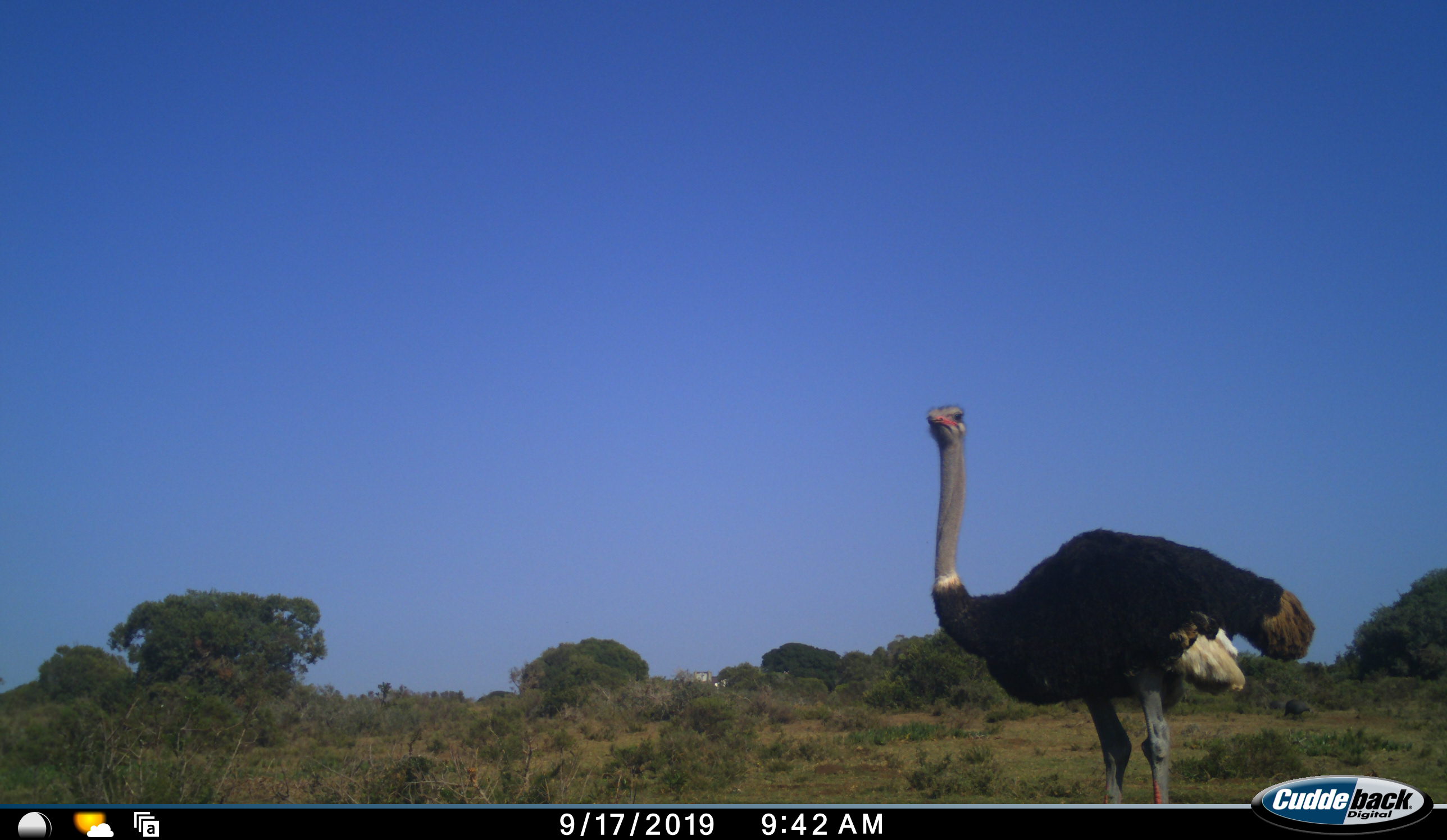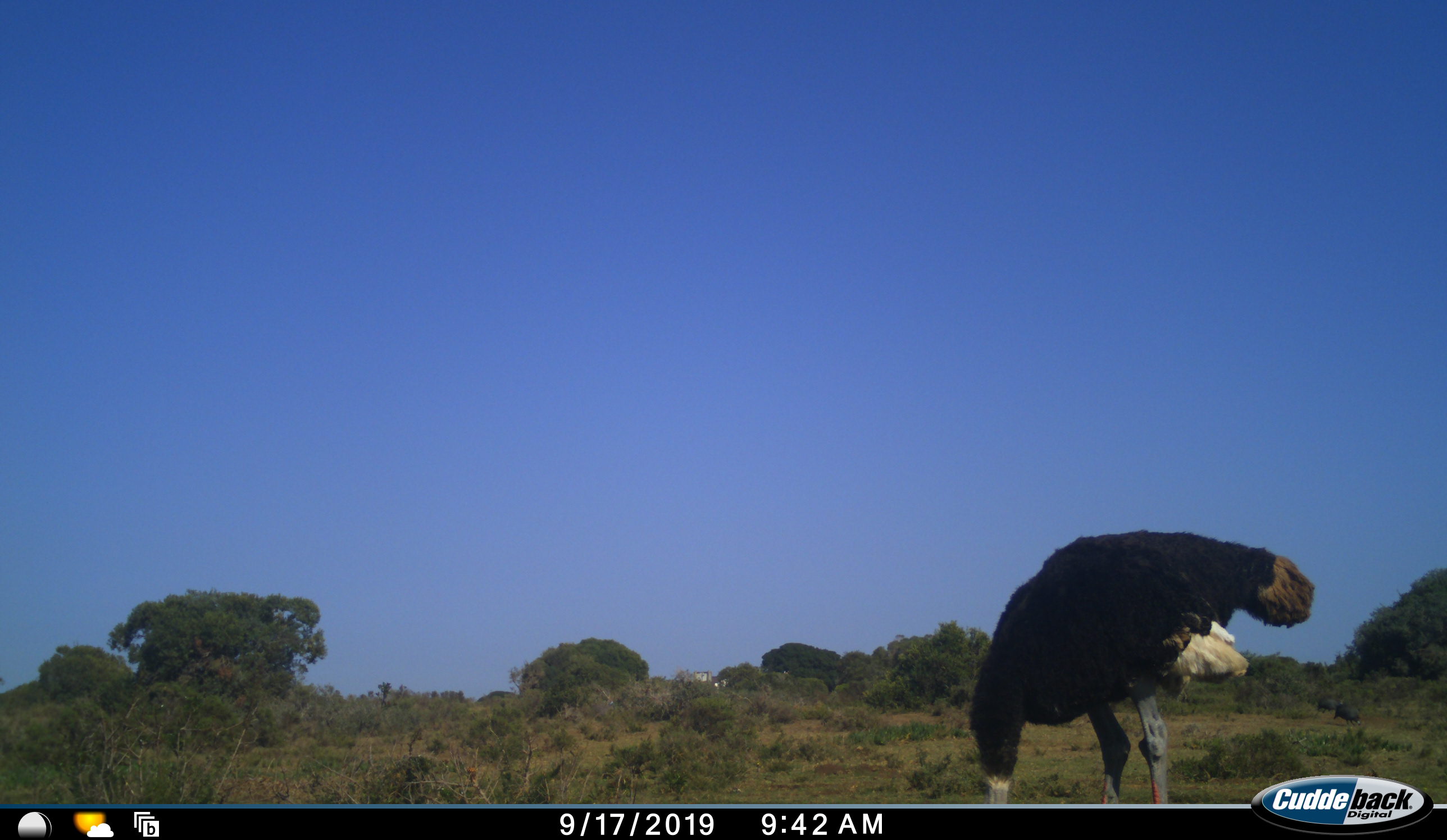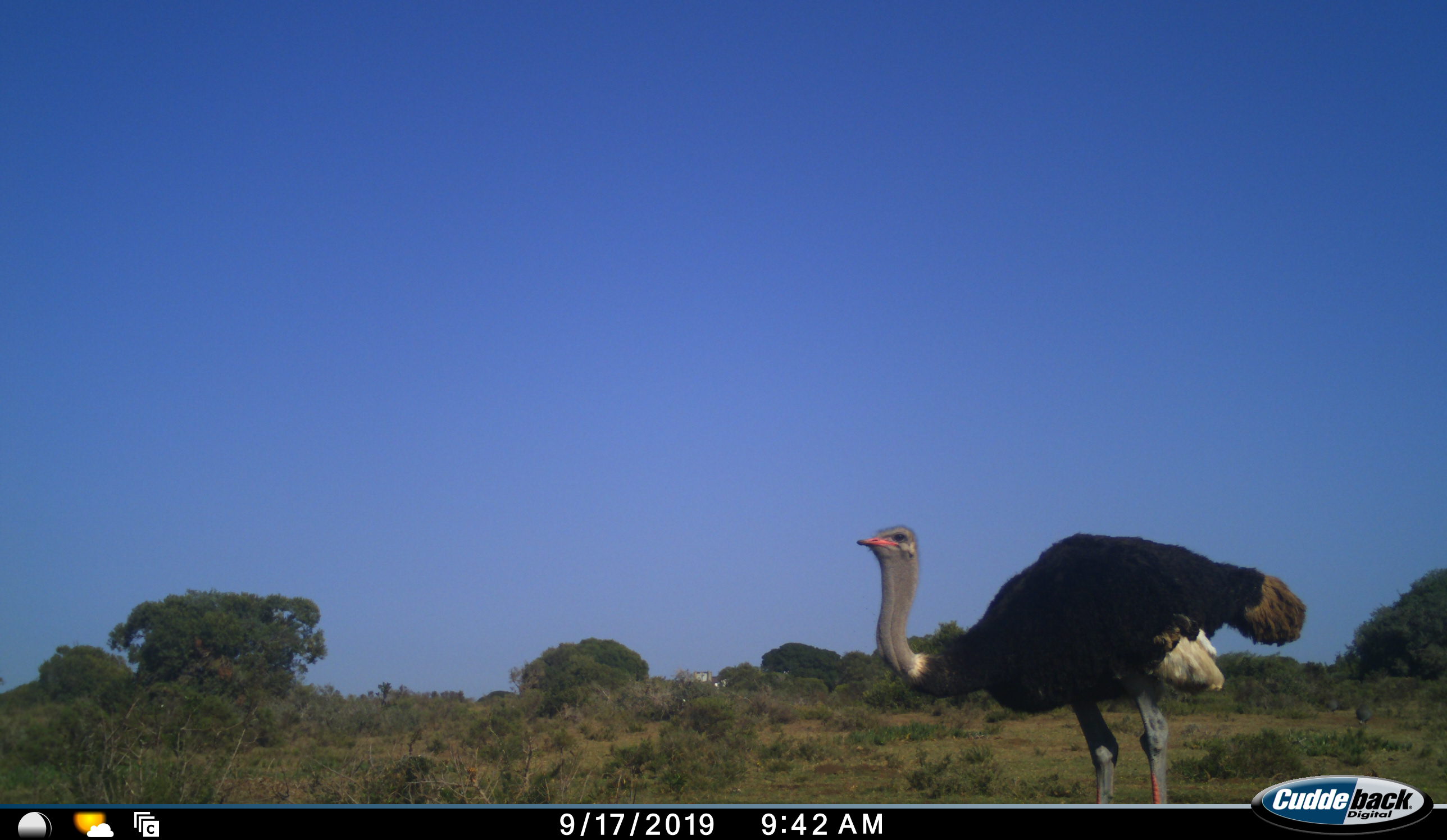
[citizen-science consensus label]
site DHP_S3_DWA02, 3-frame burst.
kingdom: Animalia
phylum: Chordata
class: Aves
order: Struthioniformes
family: Struthionidae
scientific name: Struthionidae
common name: ostrich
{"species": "ostrich (Struthionidae)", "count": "1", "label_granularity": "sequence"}